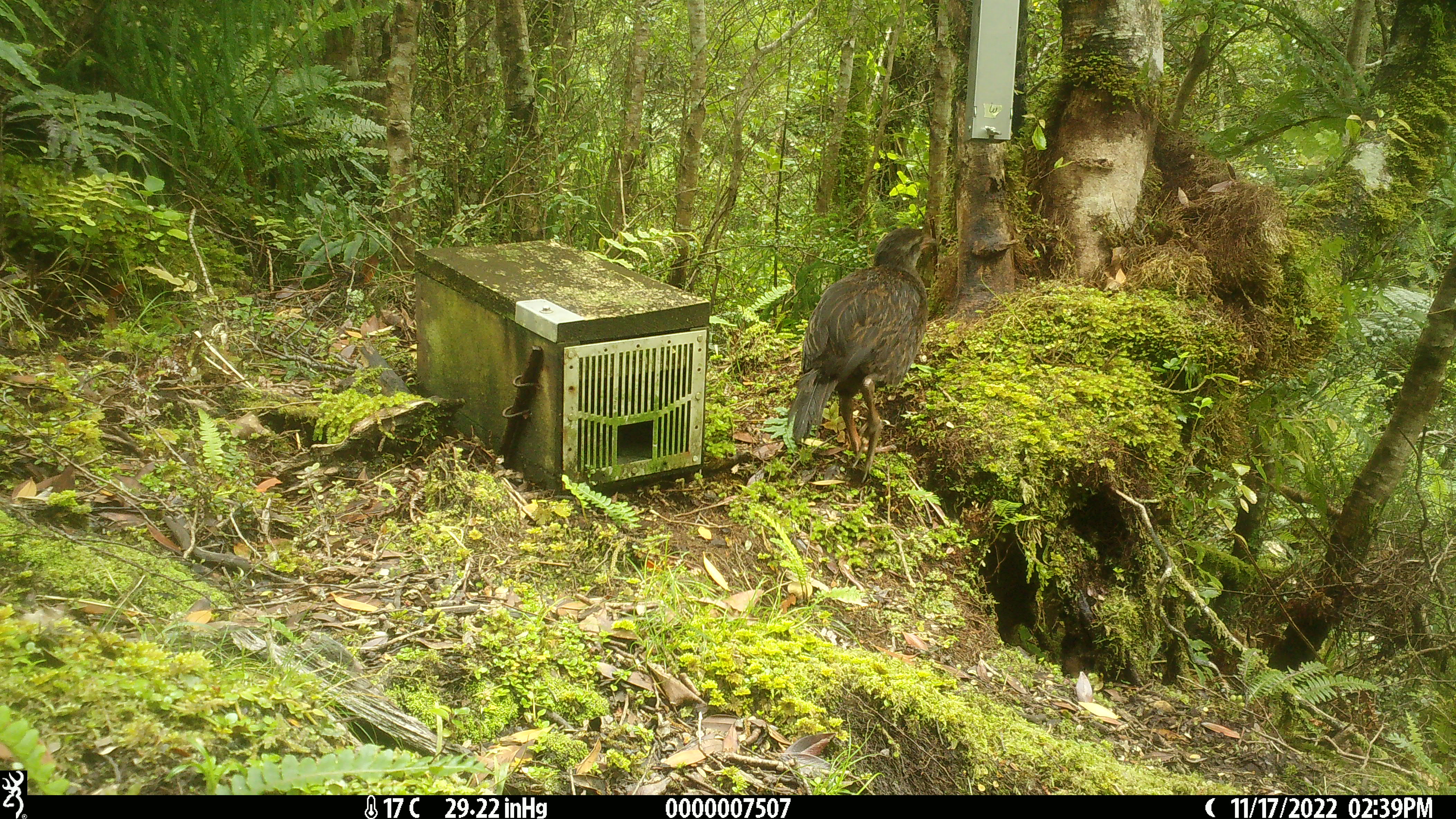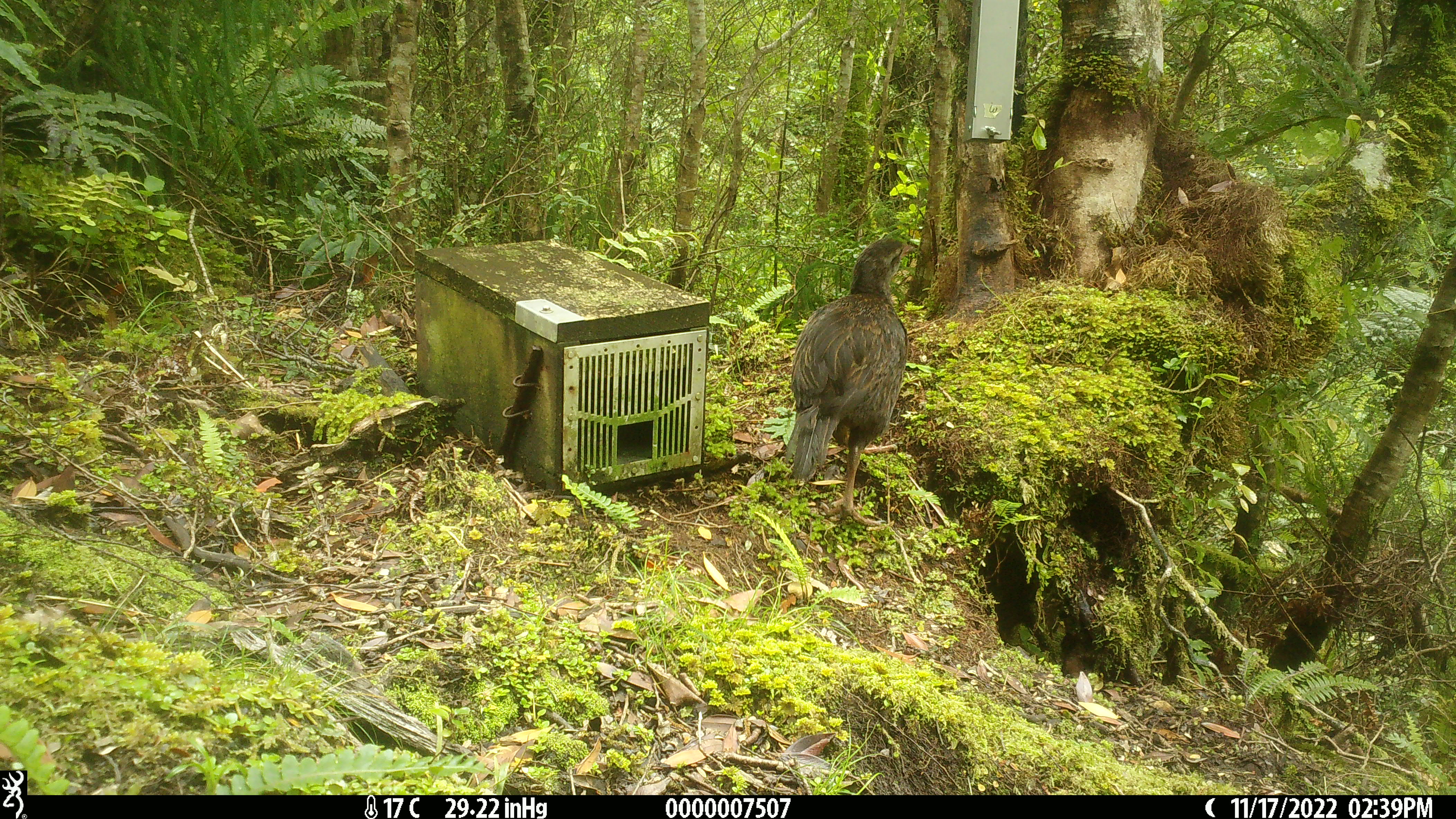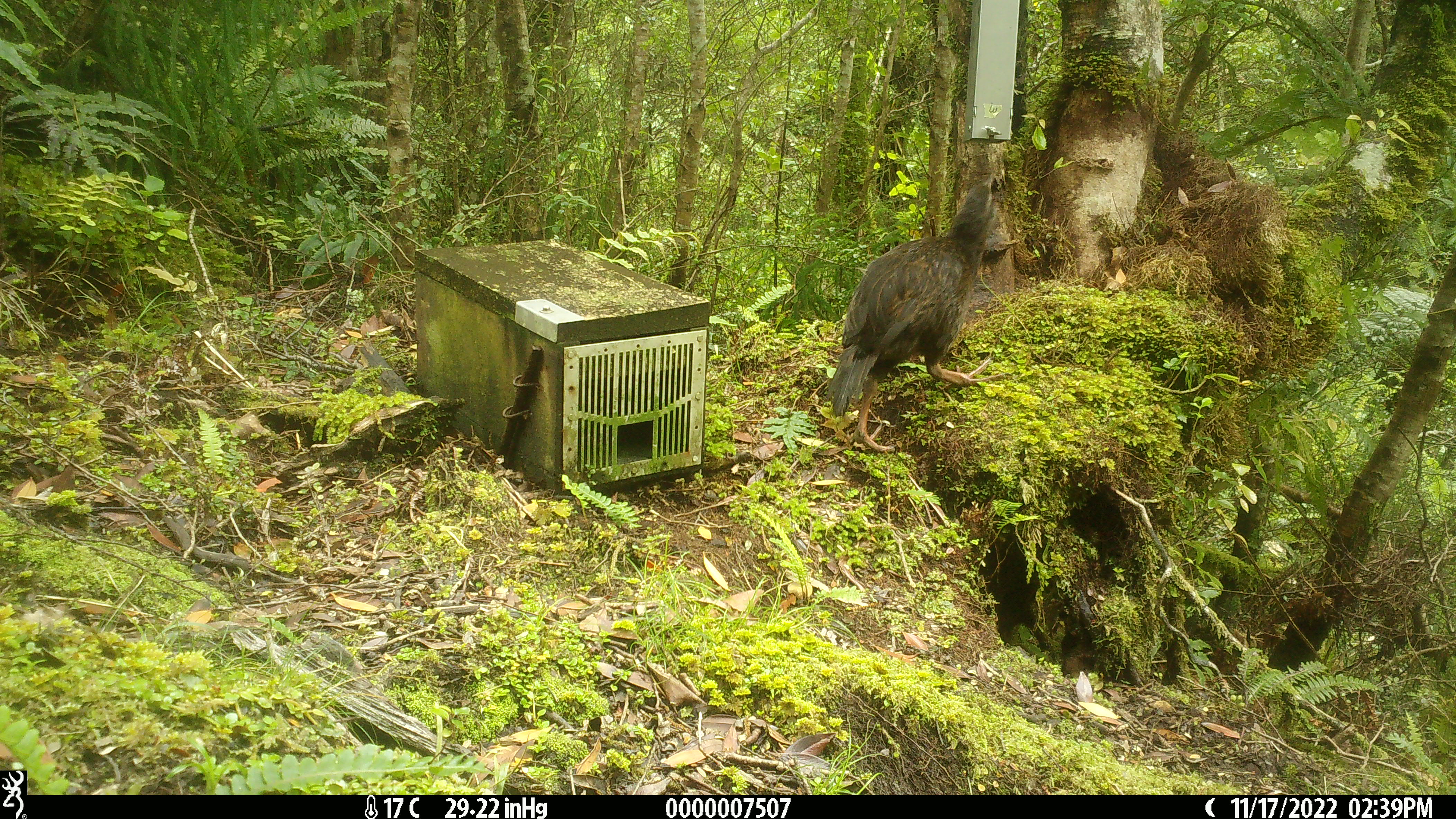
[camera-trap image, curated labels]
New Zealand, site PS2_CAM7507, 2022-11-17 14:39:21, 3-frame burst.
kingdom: Animalia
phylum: Chordata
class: Aves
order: Gruiformes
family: Rallidae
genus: Gallirallus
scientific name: Gallirallus australis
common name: weka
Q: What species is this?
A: Weka (Gallirallus australis).